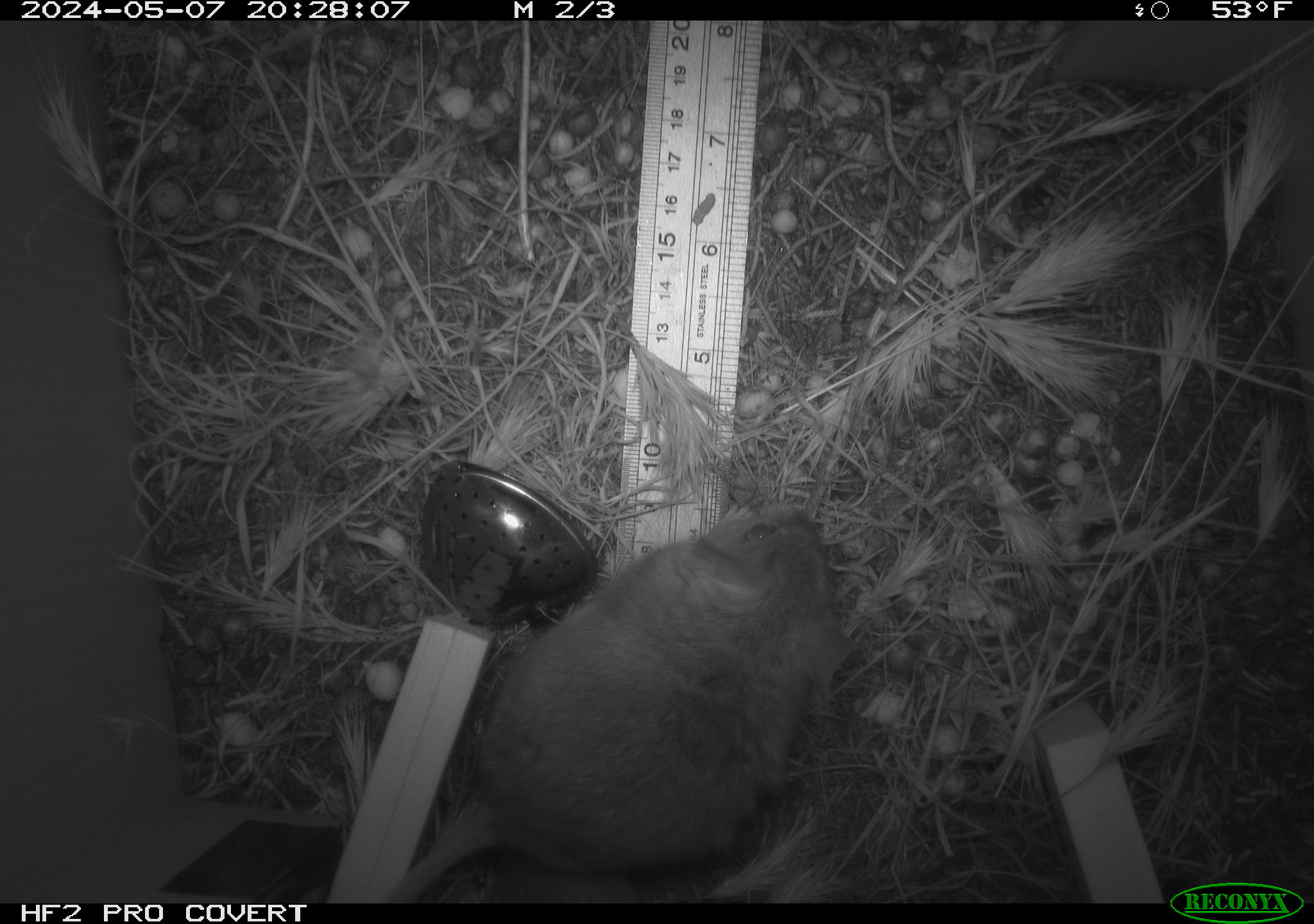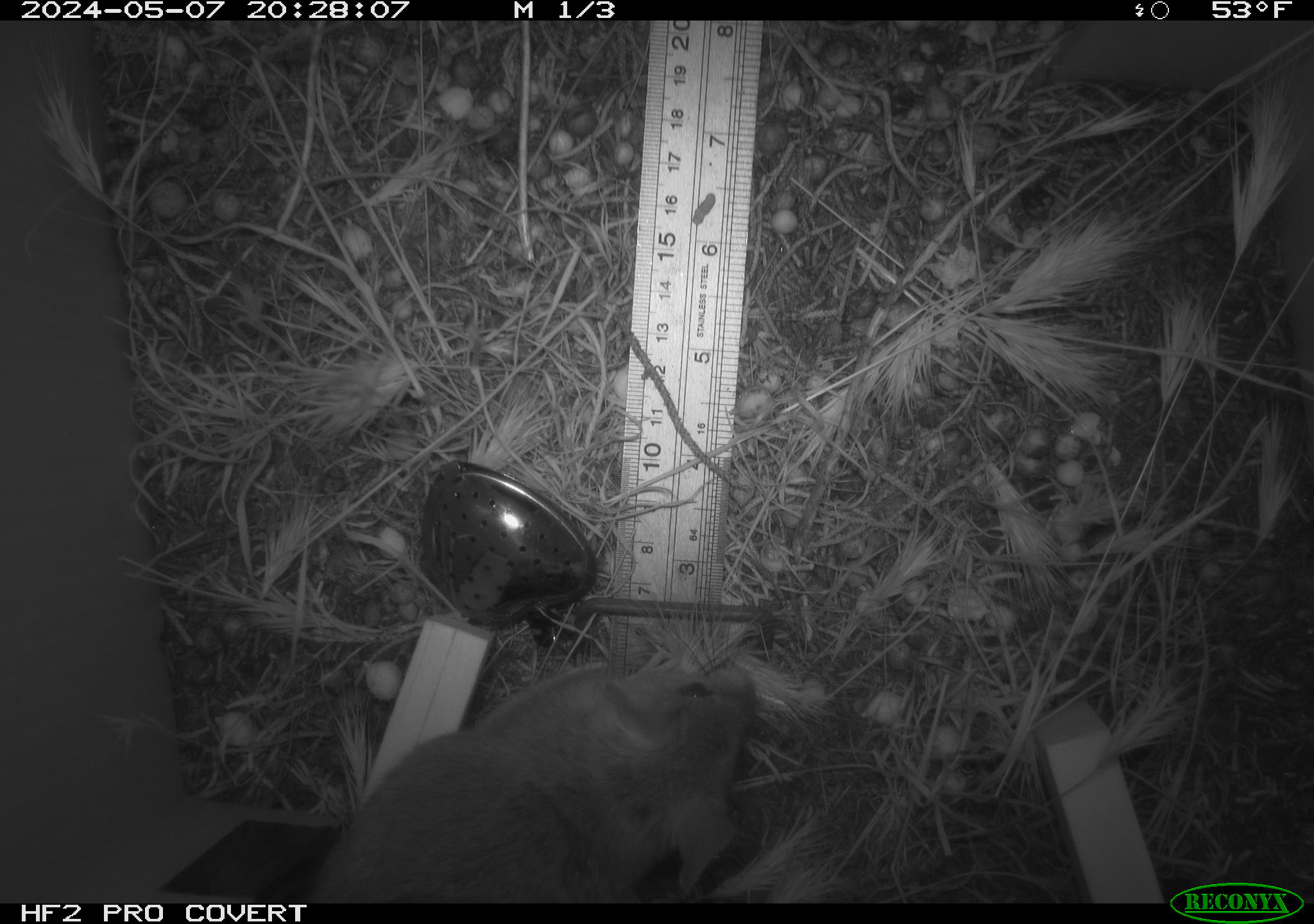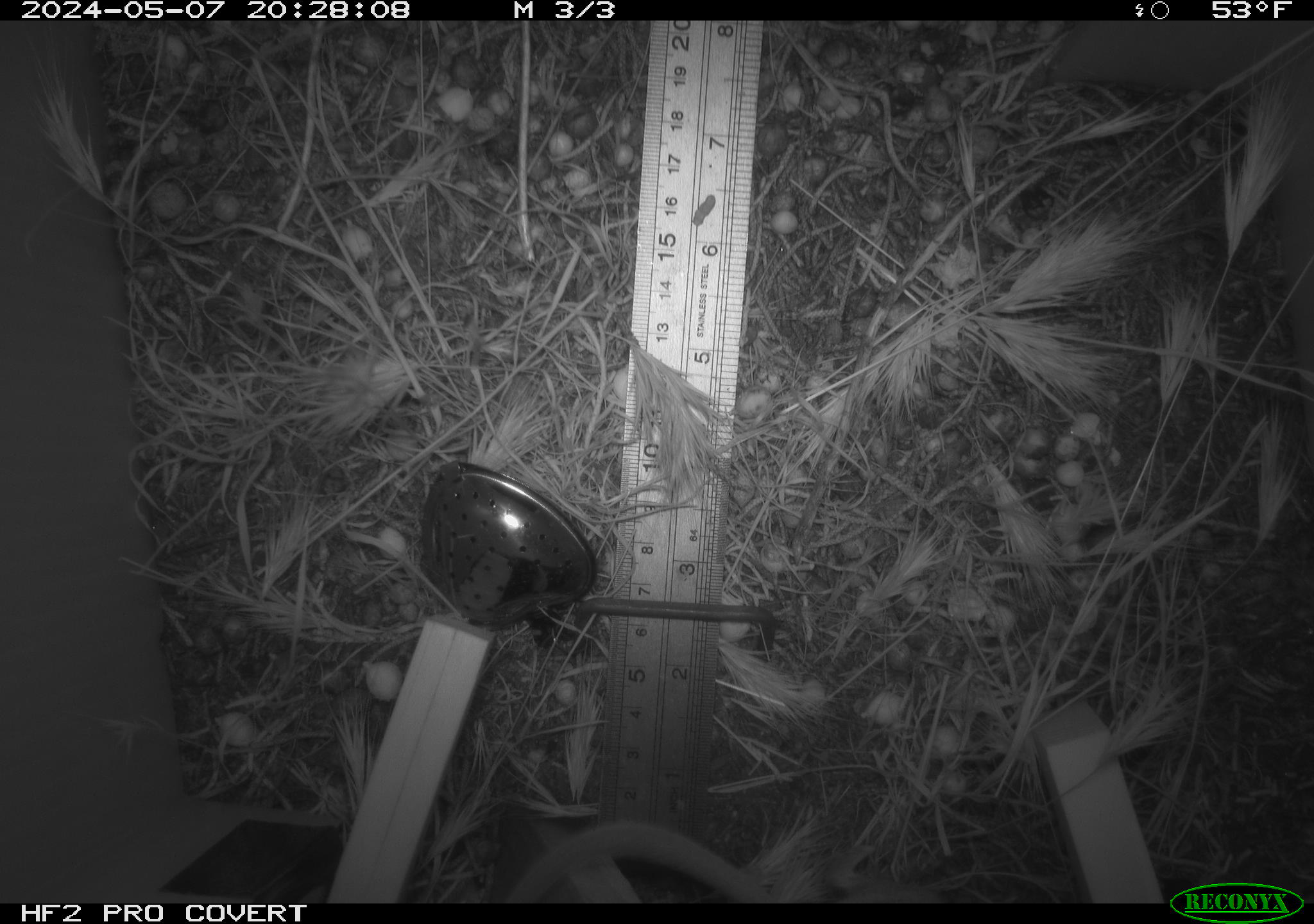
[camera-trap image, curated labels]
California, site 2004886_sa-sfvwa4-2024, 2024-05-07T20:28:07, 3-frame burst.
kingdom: Animalia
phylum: Chordata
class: Mammalia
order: Rodentia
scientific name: Rodentia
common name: mouse species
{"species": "mouse species (Rodentia)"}